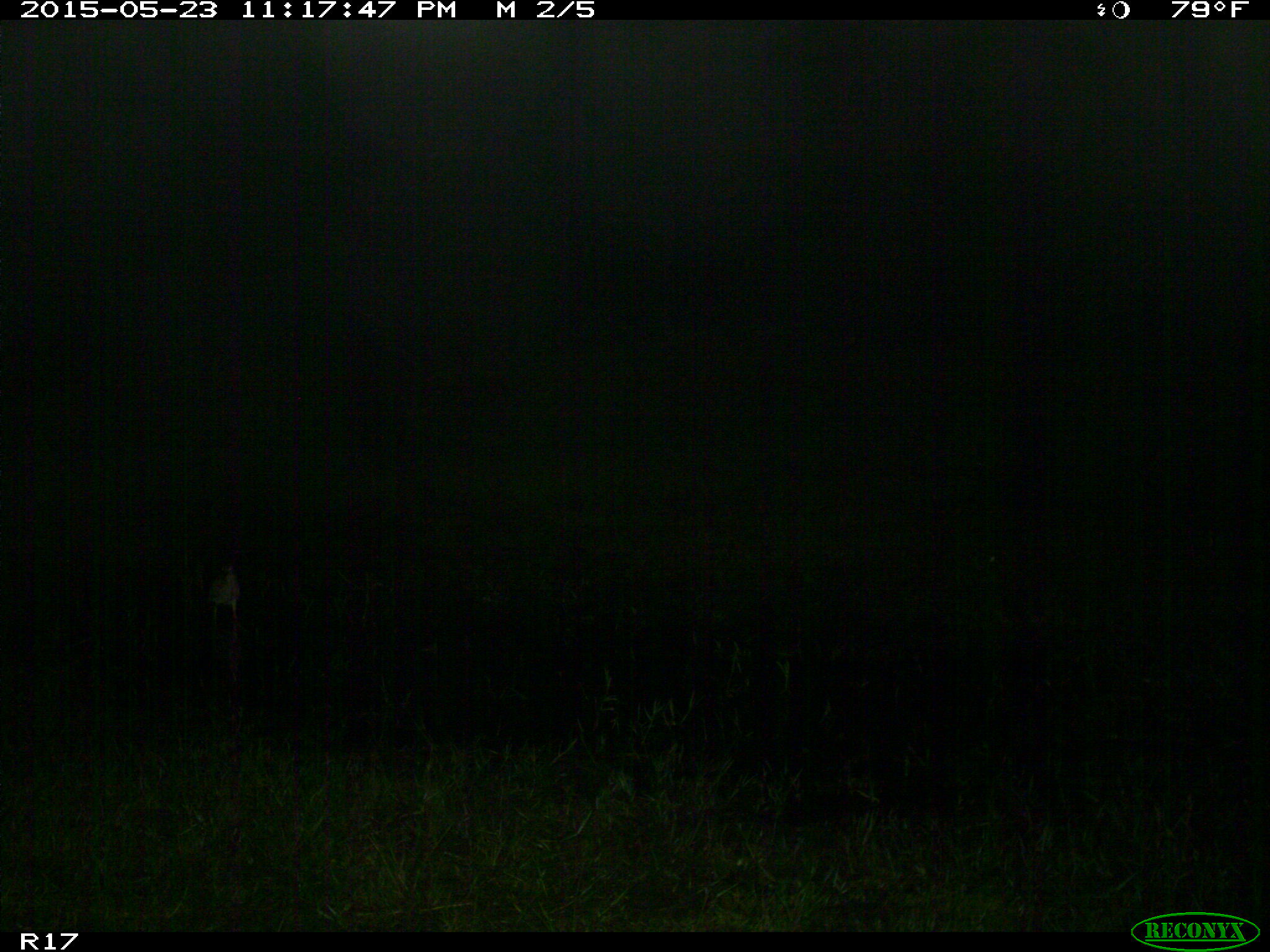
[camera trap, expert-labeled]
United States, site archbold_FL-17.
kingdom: Animalia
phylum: Chordata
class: Aves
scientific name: Aves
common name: birds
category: unidentified bird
Unidentified bird (birds) (Aves).